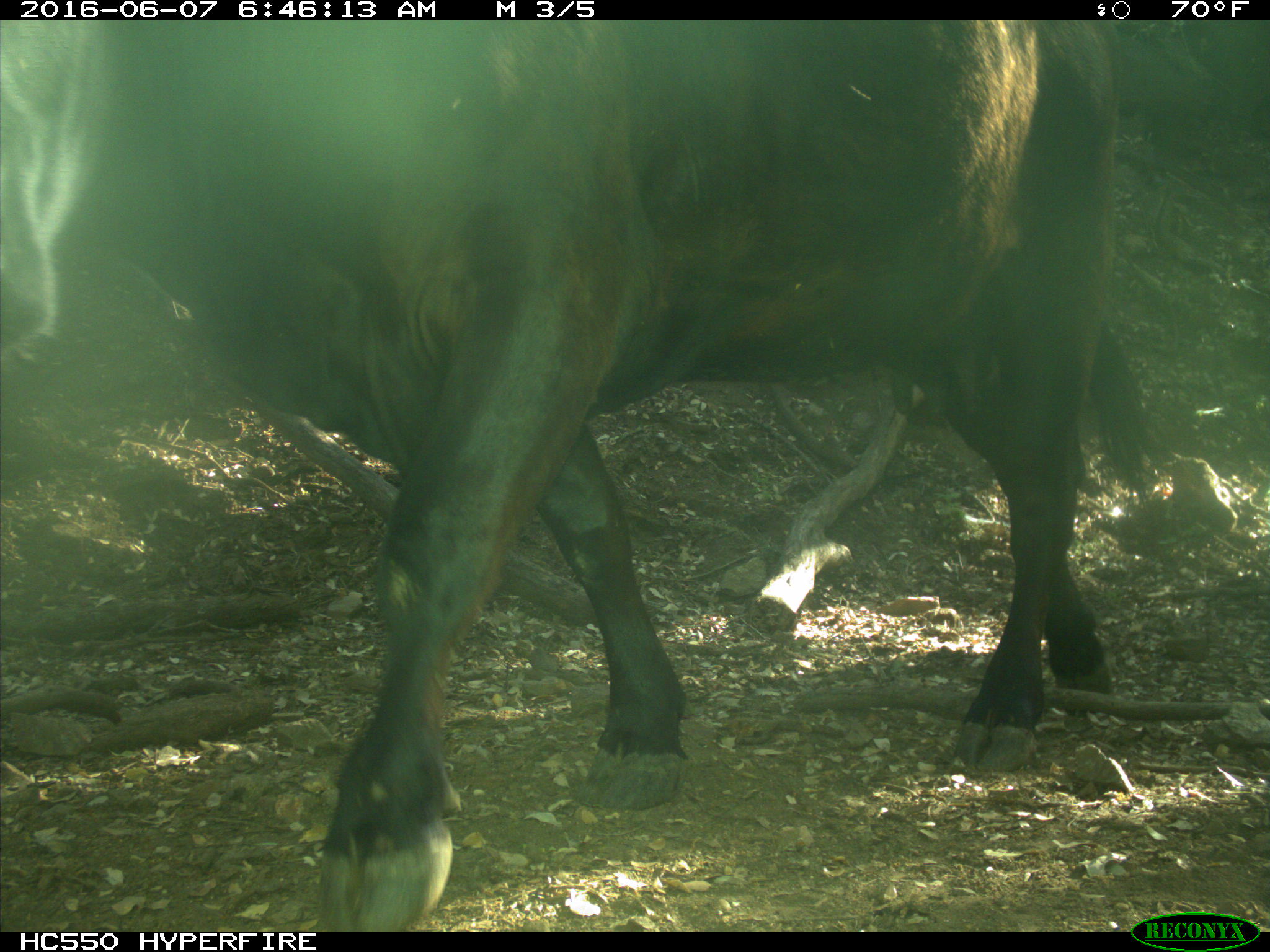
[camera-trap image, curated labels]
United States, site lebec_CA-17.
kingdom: Animalia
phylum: Chordata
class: Mammalia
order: Artiodactyla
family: Bovidae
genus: Bos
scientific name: Bos taurus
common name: domestic cow